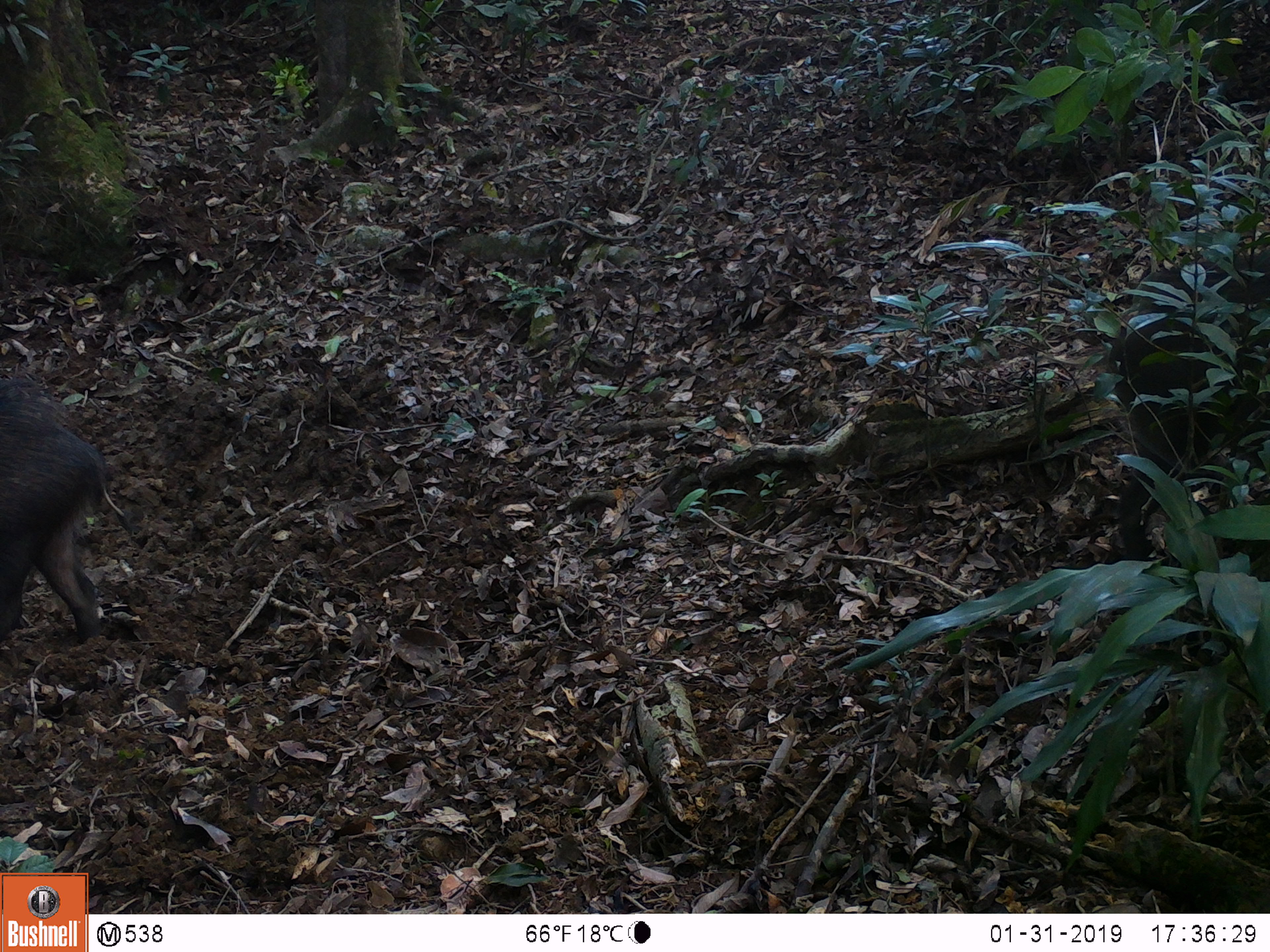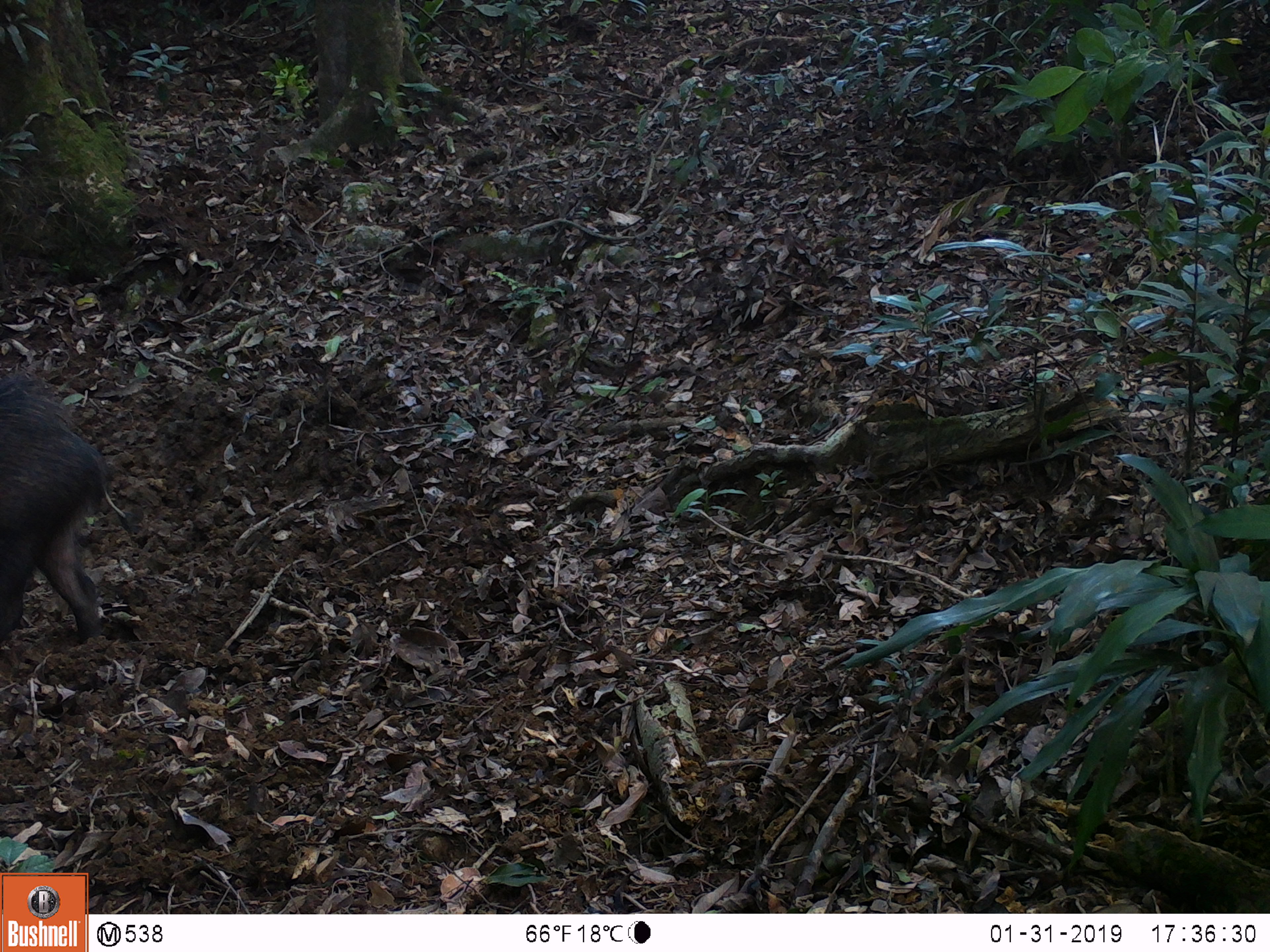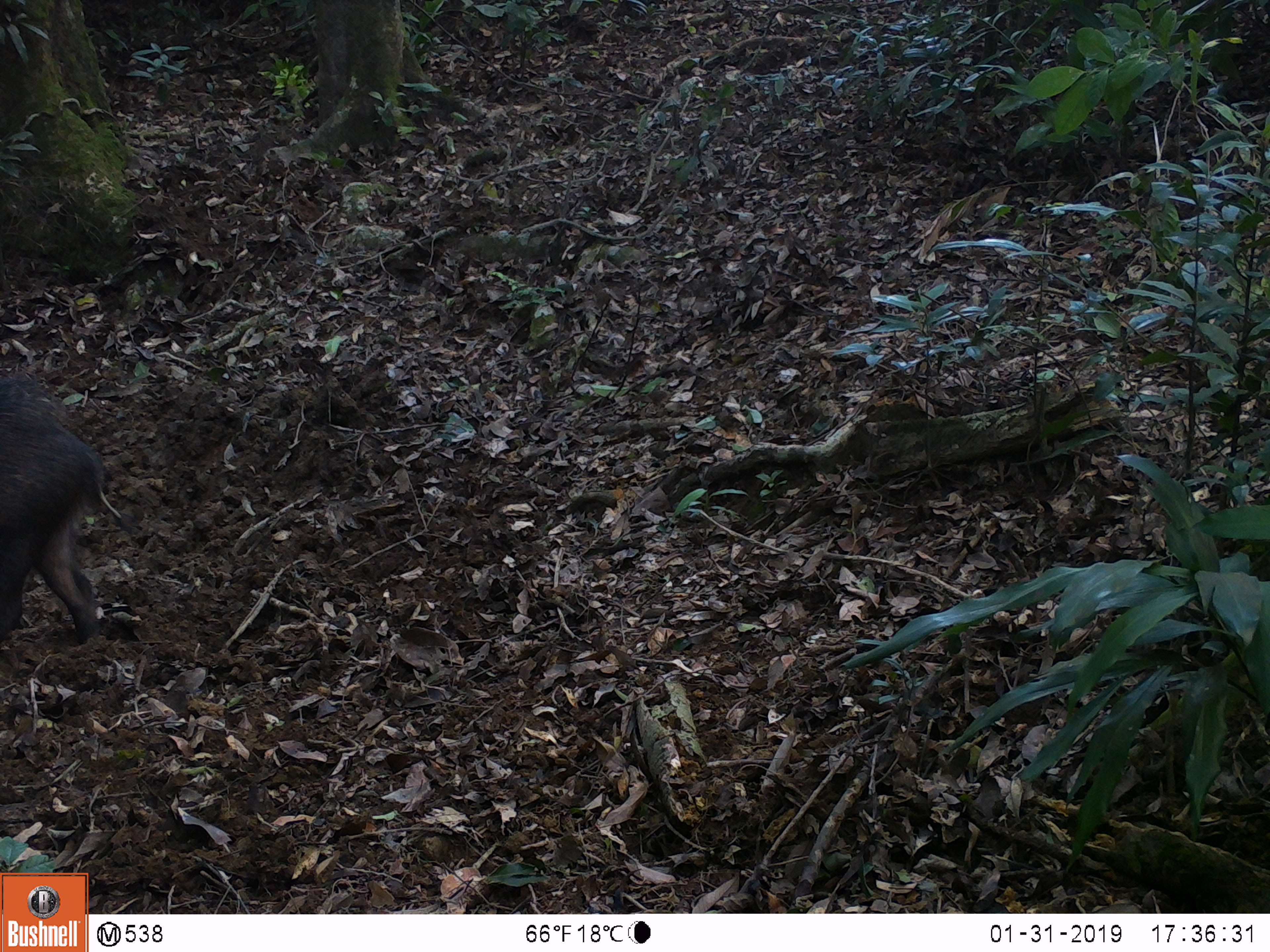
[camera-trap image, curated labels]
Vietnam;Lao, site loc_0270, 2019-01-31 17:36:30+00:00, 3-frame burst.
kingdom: Animalia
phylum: Chordata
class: Mammalia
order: Artiodactyla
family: Suidae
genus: Sus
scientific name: Sus scrofa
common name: eurasian wild pig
Eurasian wild pig (Sus scrofa). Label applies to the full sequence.